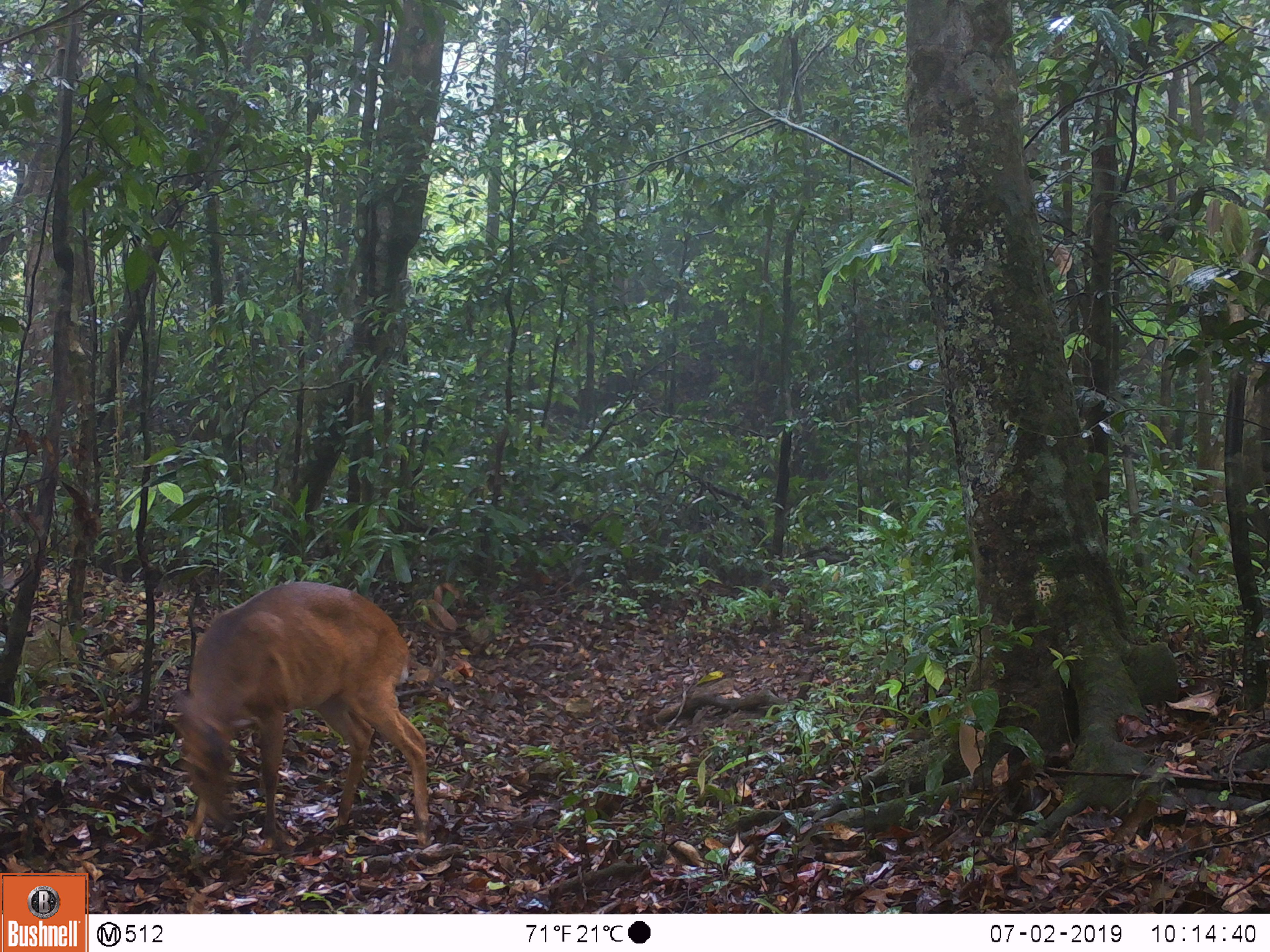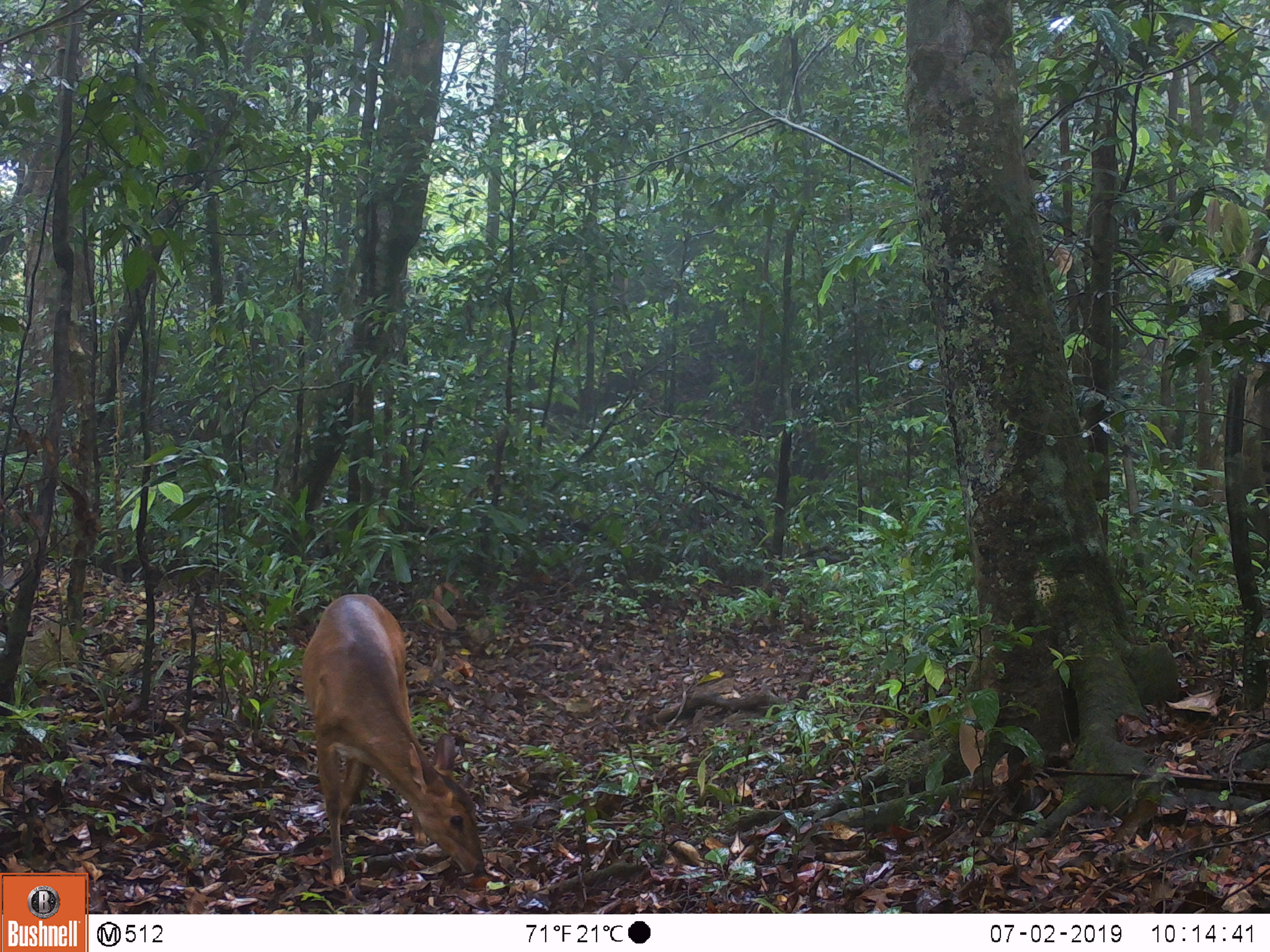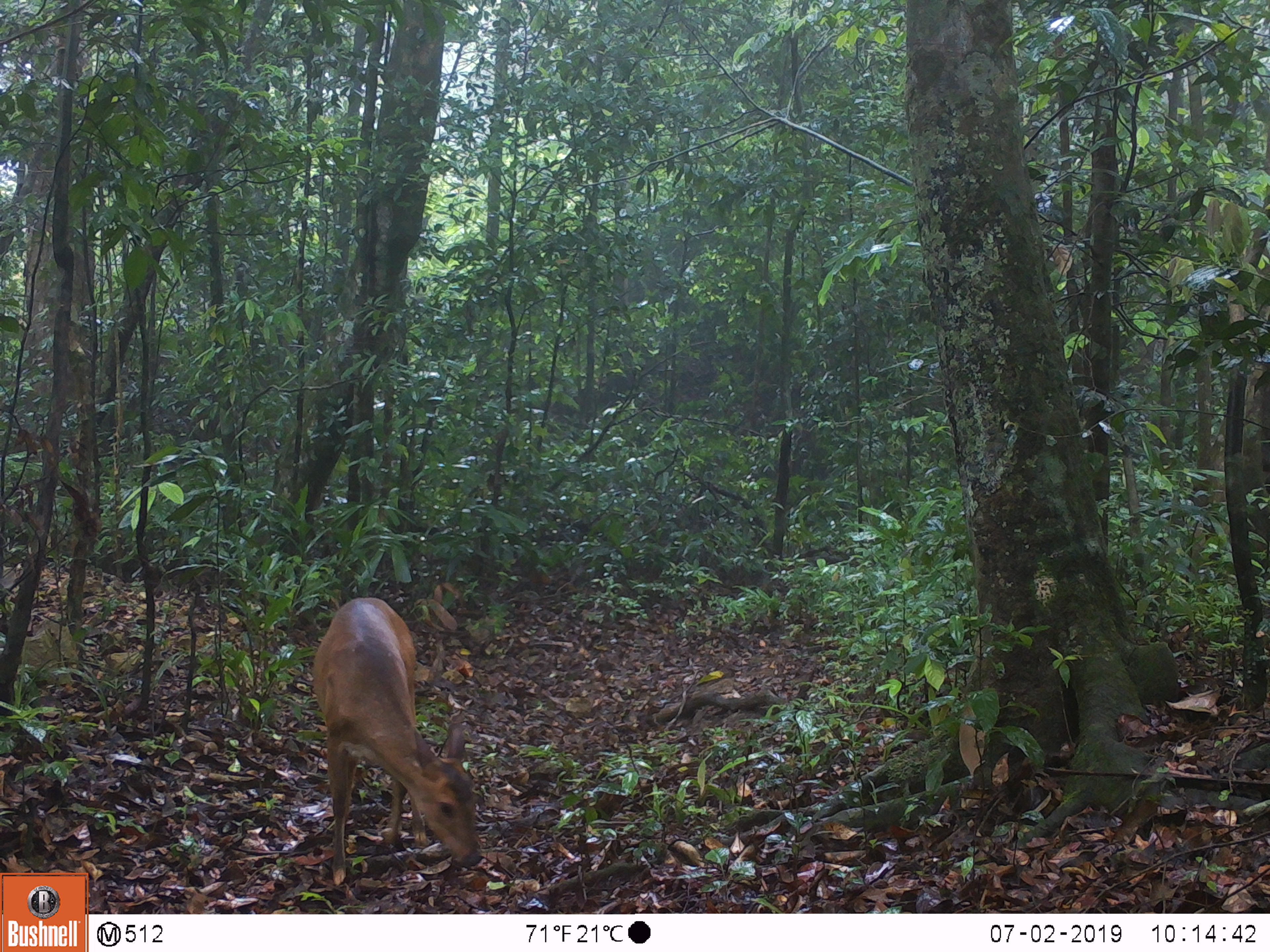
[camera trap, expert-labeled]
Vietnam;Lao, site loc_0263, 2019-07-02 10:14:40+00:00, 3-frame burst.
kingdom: Animalia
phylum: Chordata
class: Mammalia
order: Artiodactyla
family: Cervidae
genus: Muntiacus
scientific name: Muntiacus vuquangensis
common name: large-antlered muntjac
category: large antlered muntjac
Large antlered muntjac (large-antlered muntjac) (Muntiacus vuquangensis). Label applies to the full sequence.